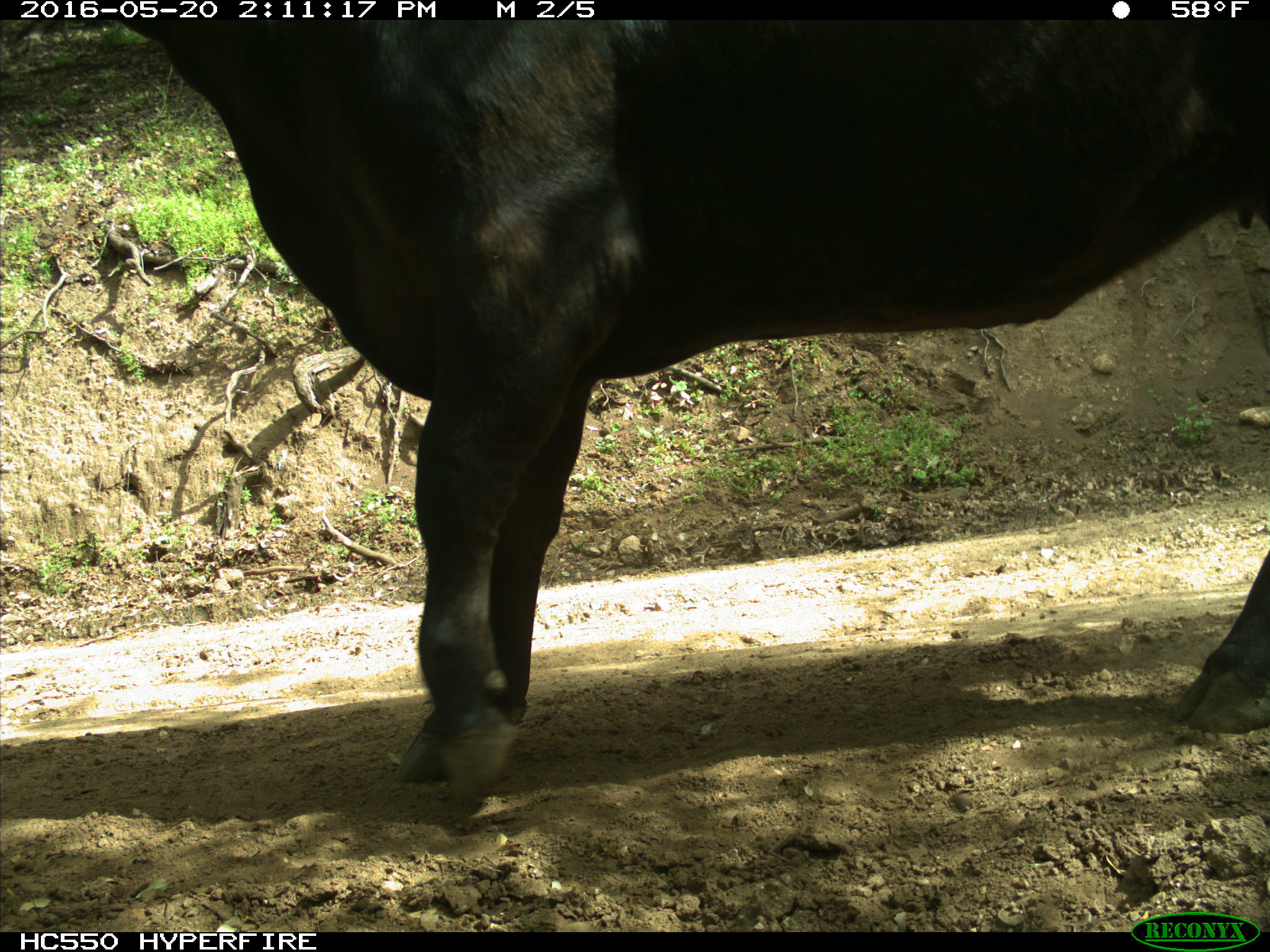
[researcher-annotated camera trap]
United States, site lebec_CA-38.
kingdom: Animalia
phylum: Chordata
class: Mammalia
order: Artiodactyla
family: Bovidae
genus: Bos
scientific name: Bos taurus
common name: domestic cow